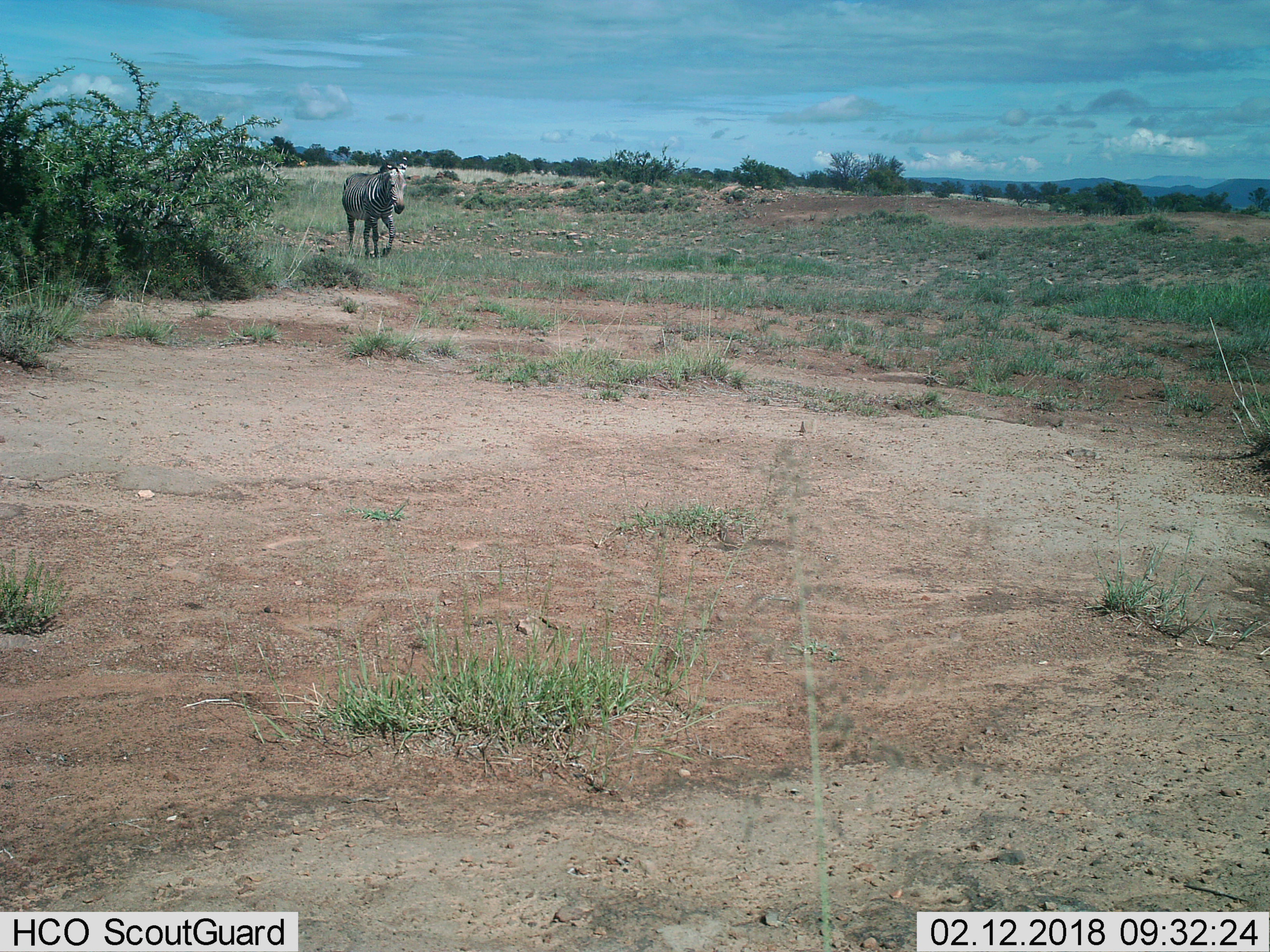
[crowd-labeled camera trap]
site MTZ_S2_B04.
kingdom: Animalia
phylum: Chordata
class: Mammalia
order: Perissodactyla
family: Equidae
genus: Equus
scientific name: Equus zebra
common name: mountain zebra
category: zebramountain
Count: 1.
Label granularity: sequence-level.